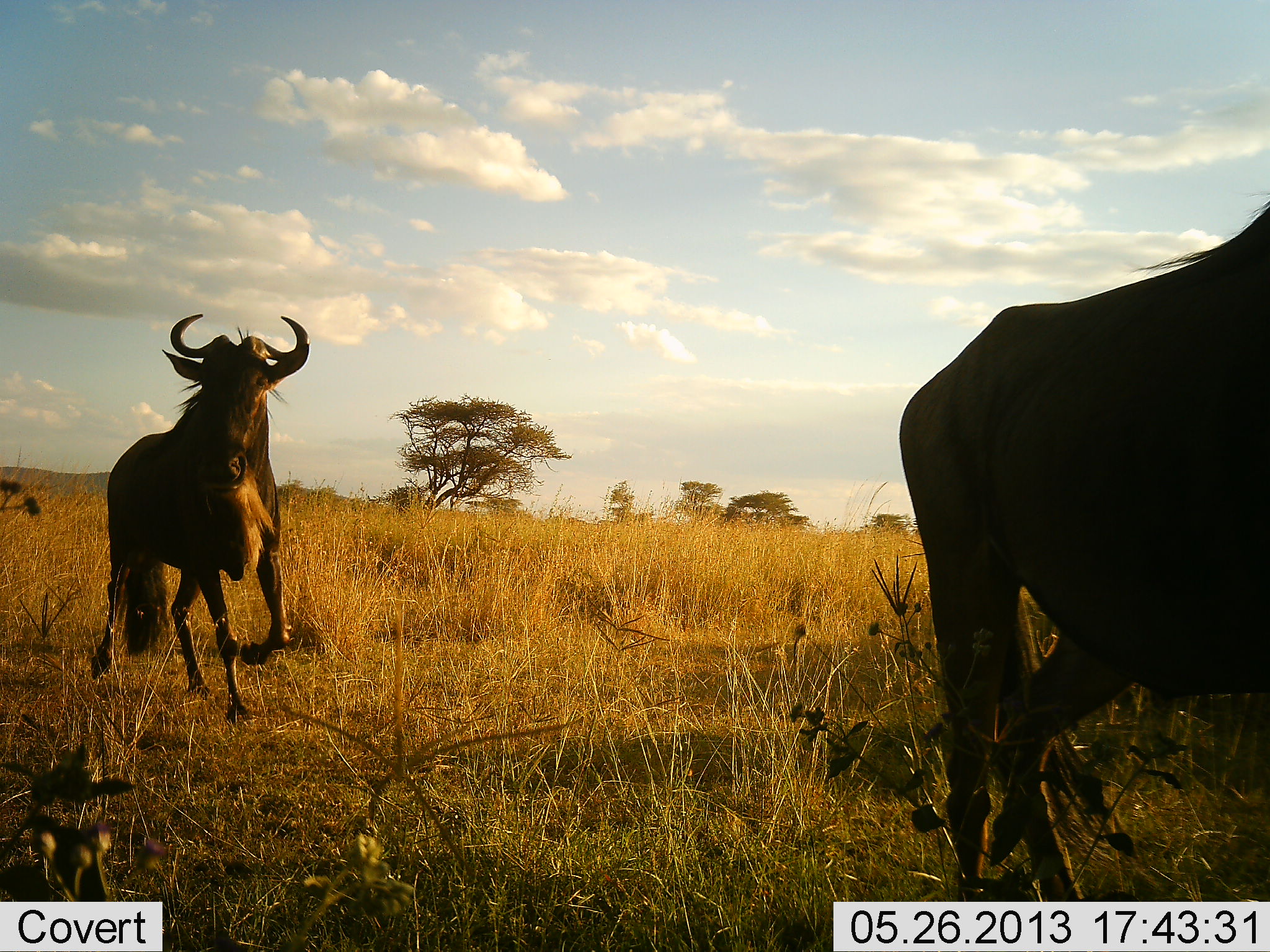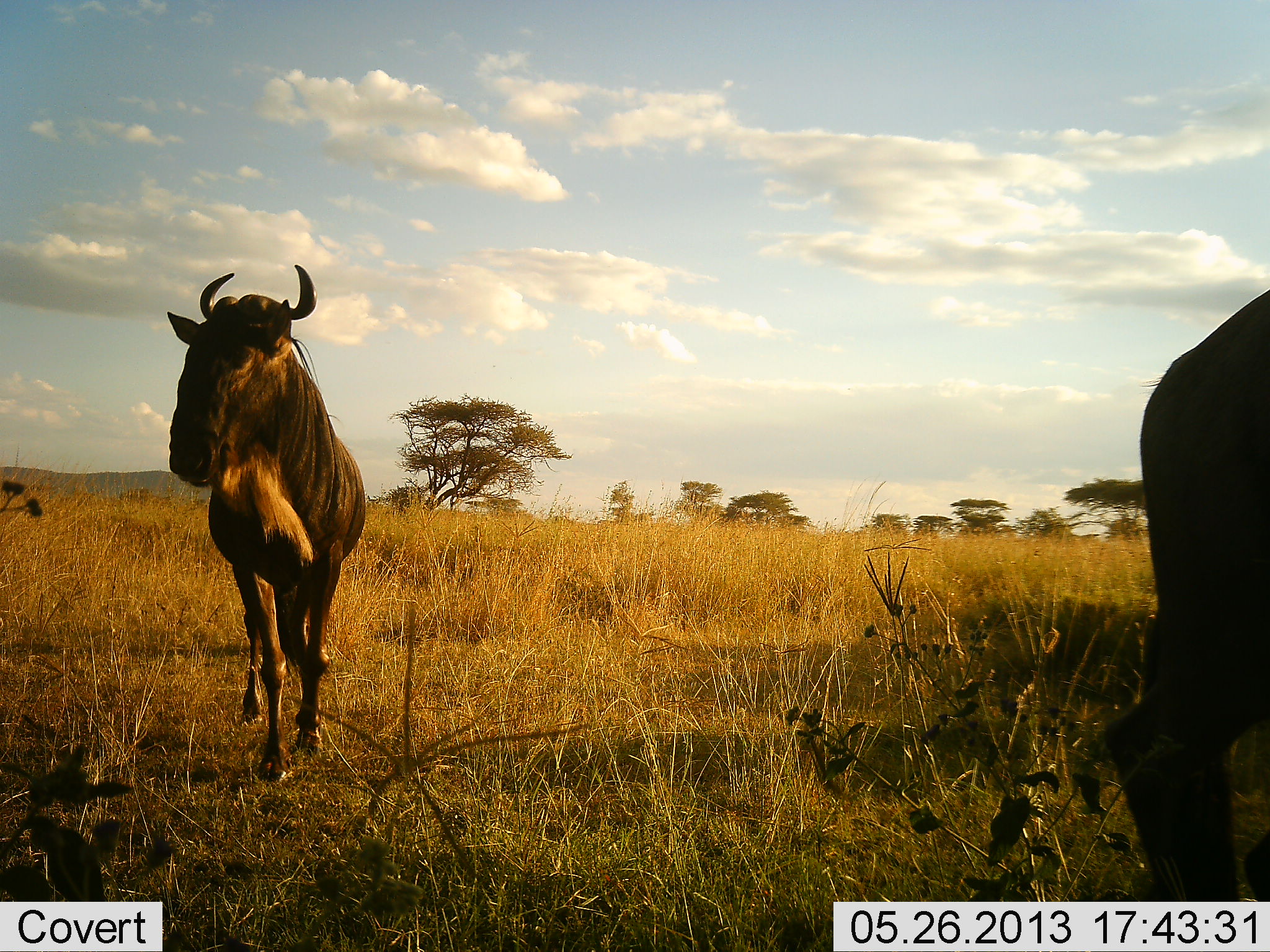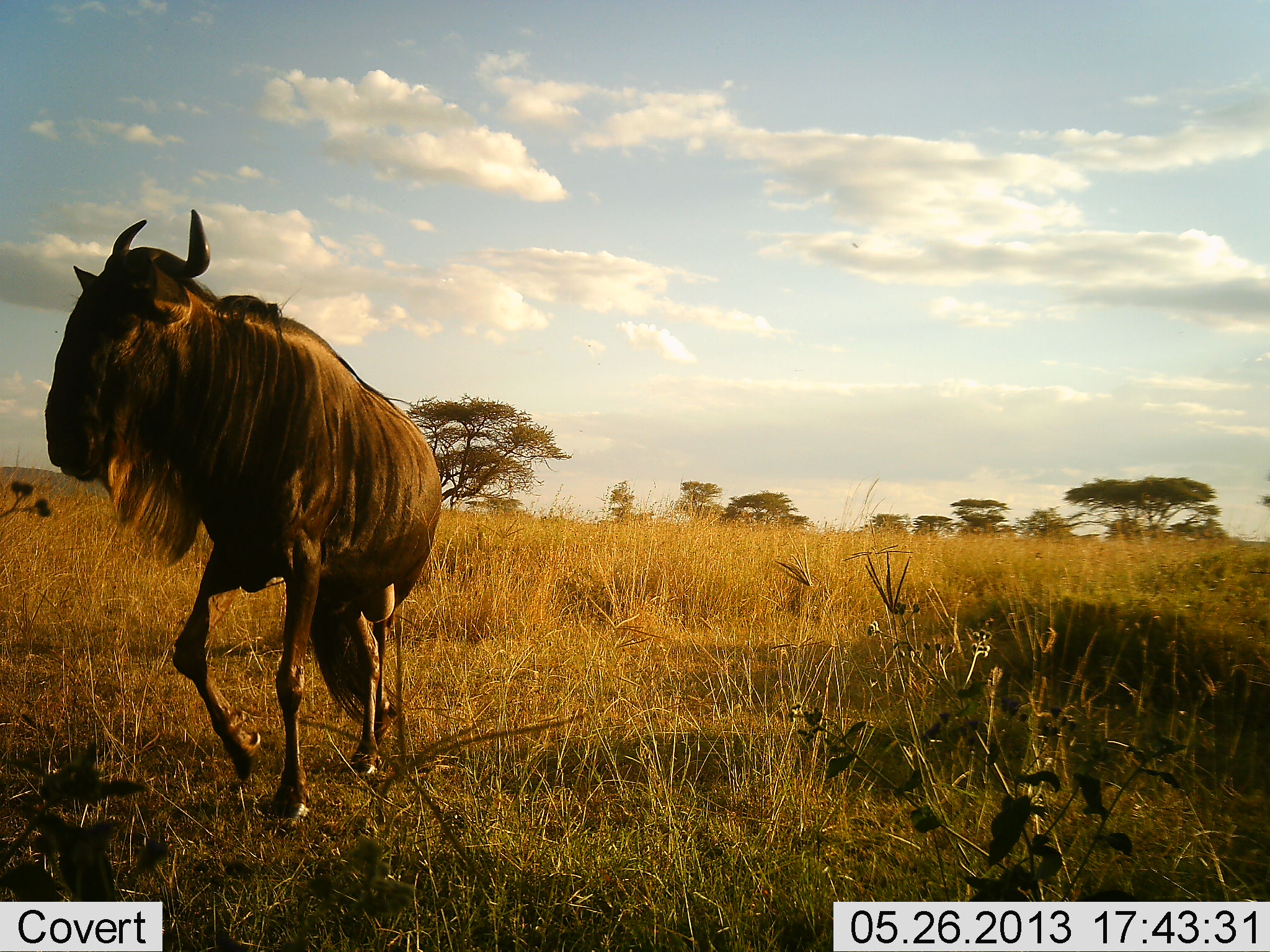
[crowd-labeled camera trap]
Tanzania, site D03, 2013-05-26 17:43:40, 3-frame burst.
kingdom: Animalia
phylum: Chordata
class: Mammalia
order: Artiodactyla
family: Bovidae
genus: Connochaetes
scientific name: Connochaetes taurinus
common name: blue wildebeest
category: wildebeest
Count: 2.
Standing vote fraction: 0%.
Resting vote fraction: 0%.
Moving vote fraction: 100%.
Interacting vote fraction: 0%.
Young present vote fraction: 0%.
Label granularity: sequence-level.